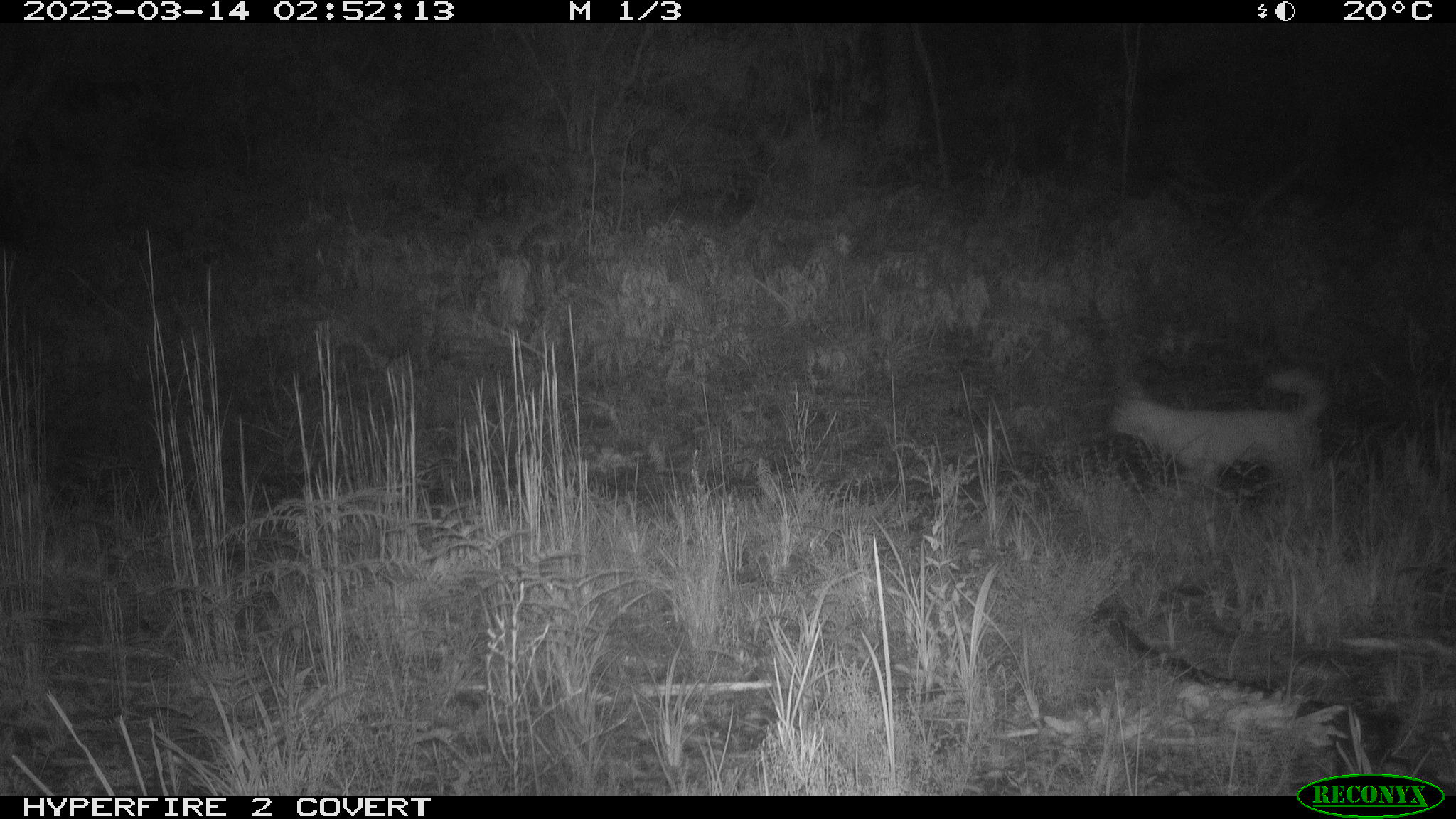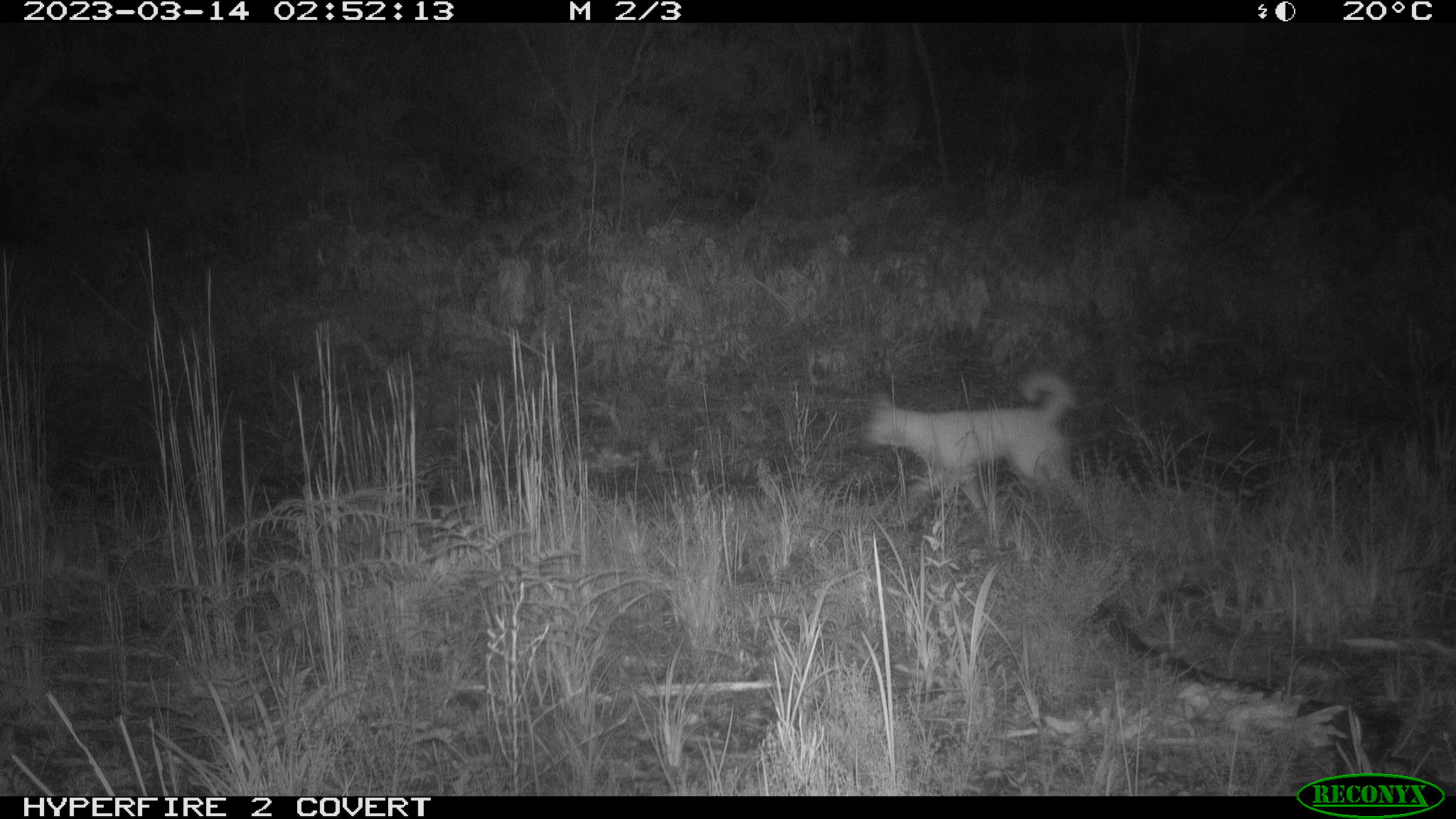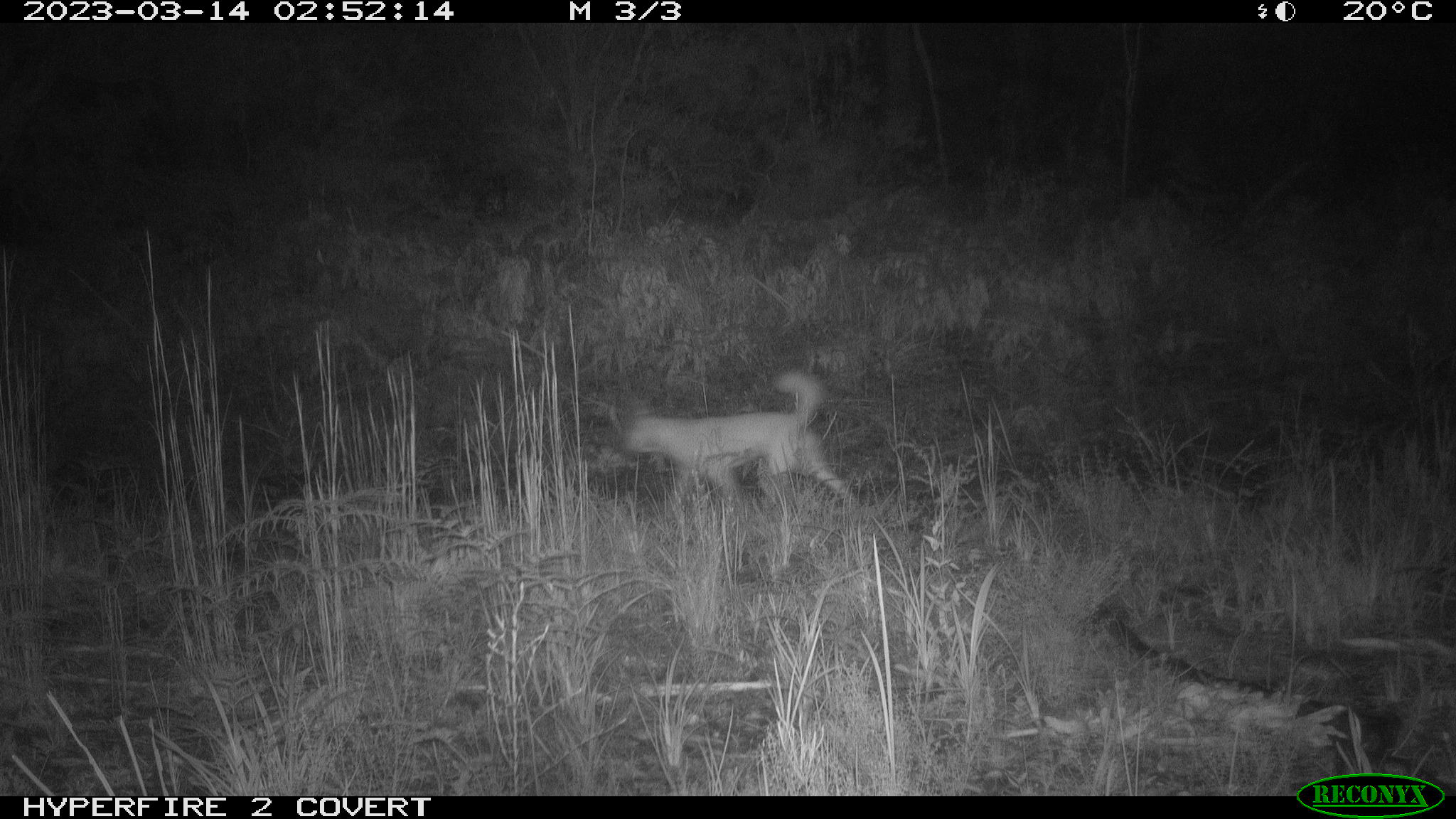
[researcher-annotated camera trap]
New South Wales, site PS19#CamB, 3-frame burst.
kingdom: Animalia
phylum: Chordata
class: Mammalia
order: Carnivora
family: Canidae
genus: Canis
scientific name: Canis familiaris dingo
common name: dingo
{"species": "dingo (Canis familiaris dingo)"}